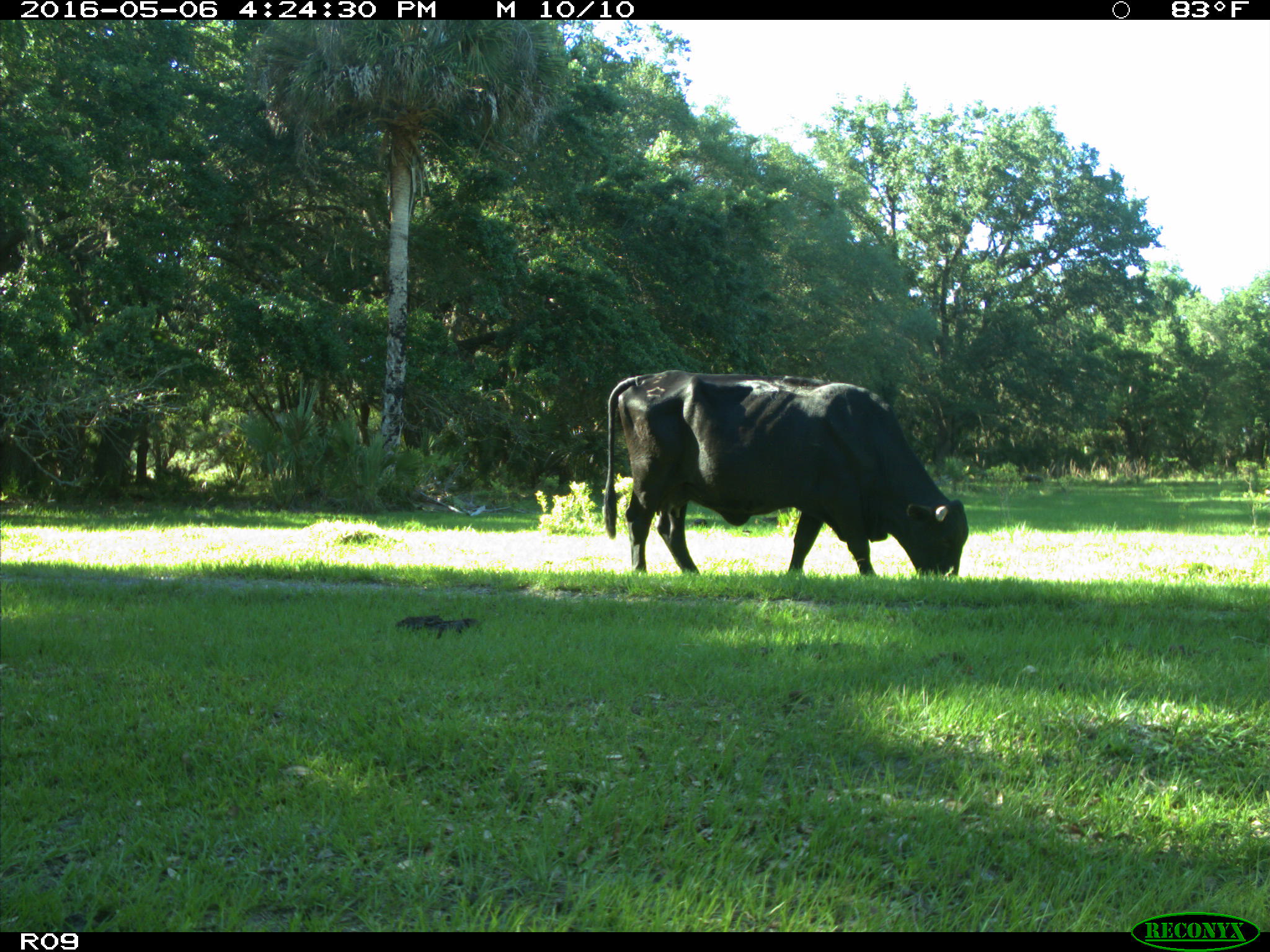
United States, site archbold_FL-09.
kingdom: Animalia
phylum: Chordata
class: Mammalia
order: Artiodactyla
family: Bovidae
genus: Bos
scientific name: Bos taurus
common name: domestic cow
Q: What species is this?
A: Bos taurus (domestic cow).